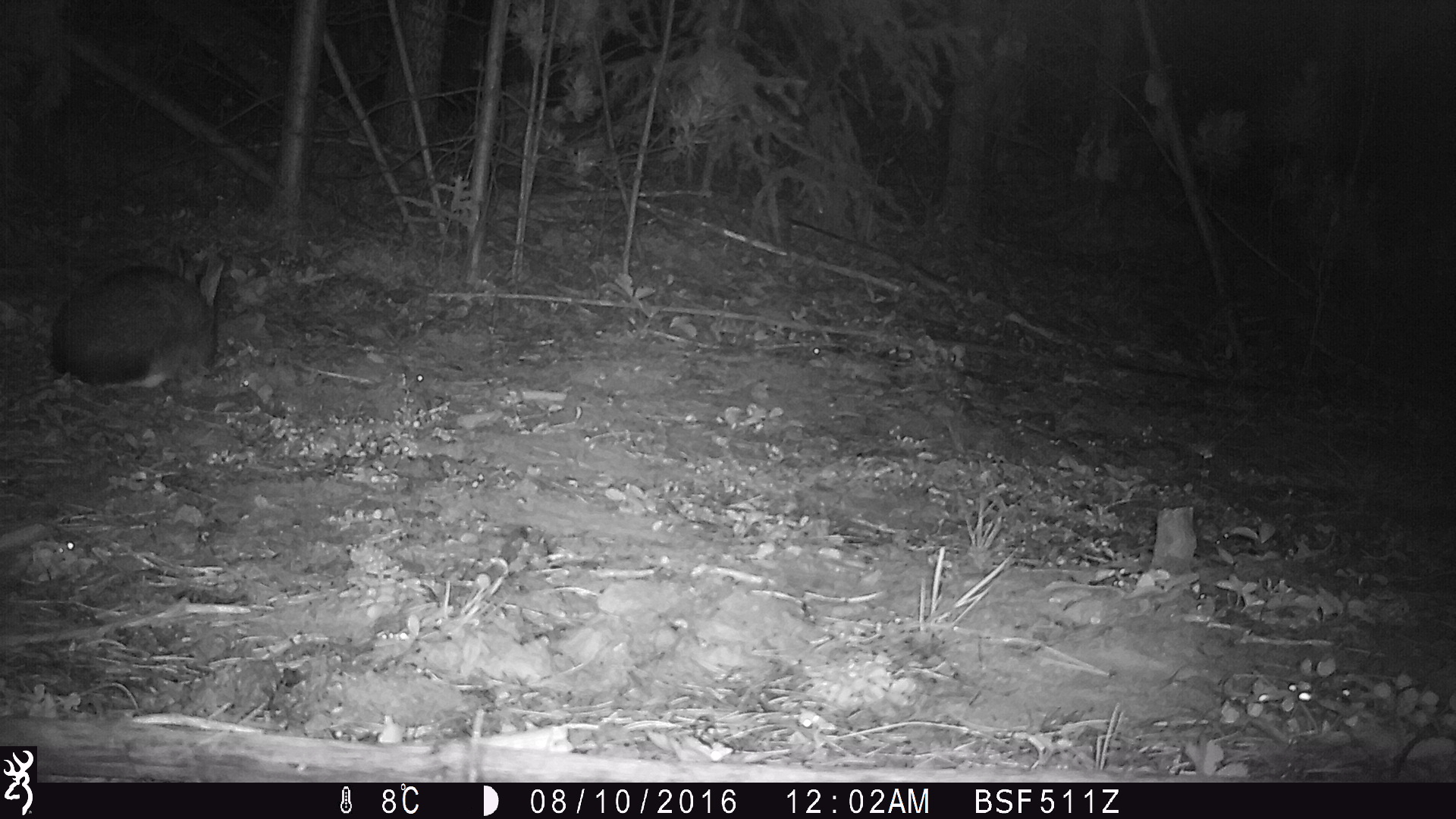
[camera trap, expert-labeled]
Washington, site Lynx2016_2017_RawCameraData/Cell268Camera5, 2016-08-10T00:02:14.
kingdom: Animalia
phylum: Chordata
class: Mammalia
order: Lagomorpha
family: Leporidae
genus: Lepus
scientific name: Lepus americanus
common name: snowshoe hare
Lepus americanus (snowshoe hare). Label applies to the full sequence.